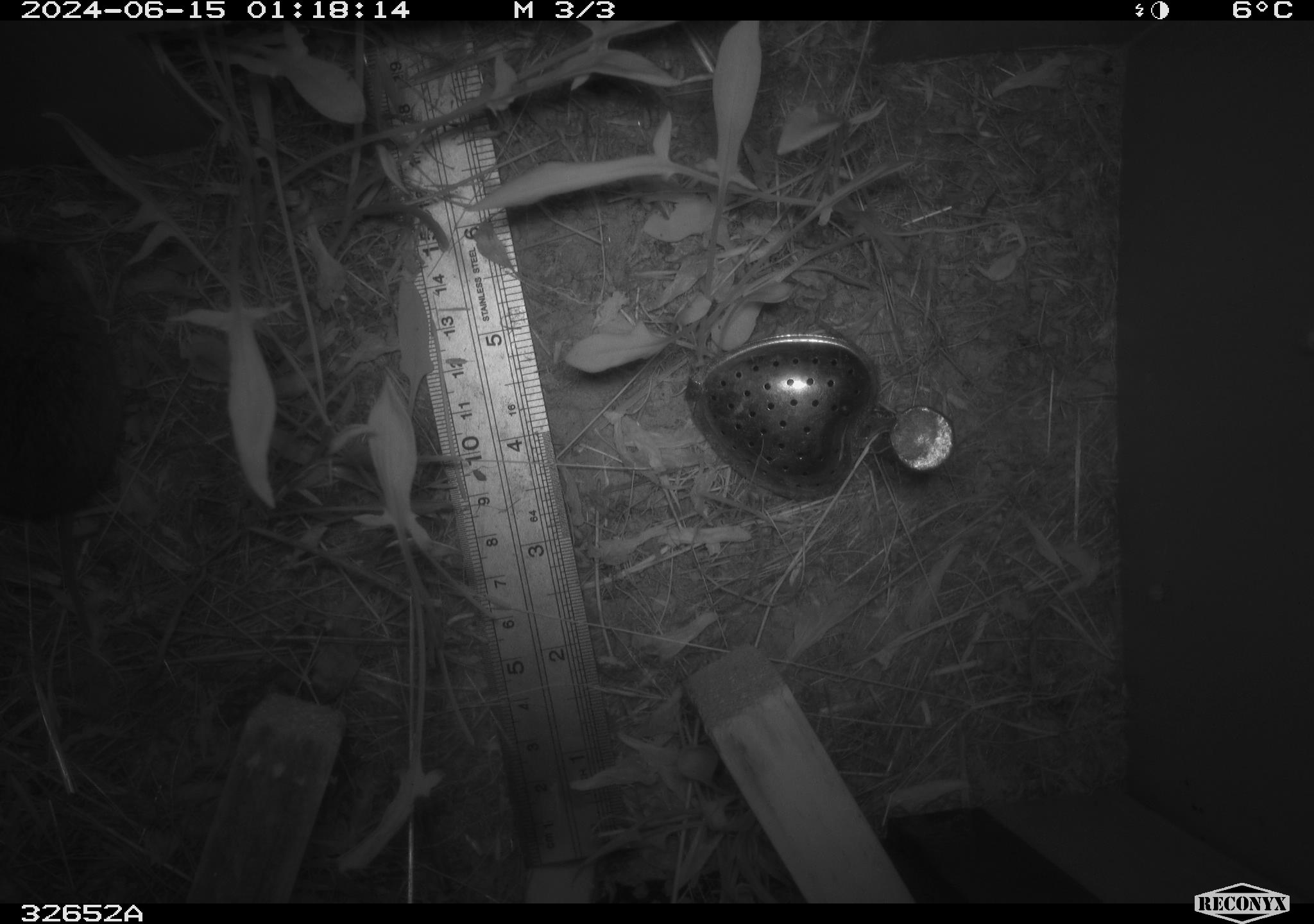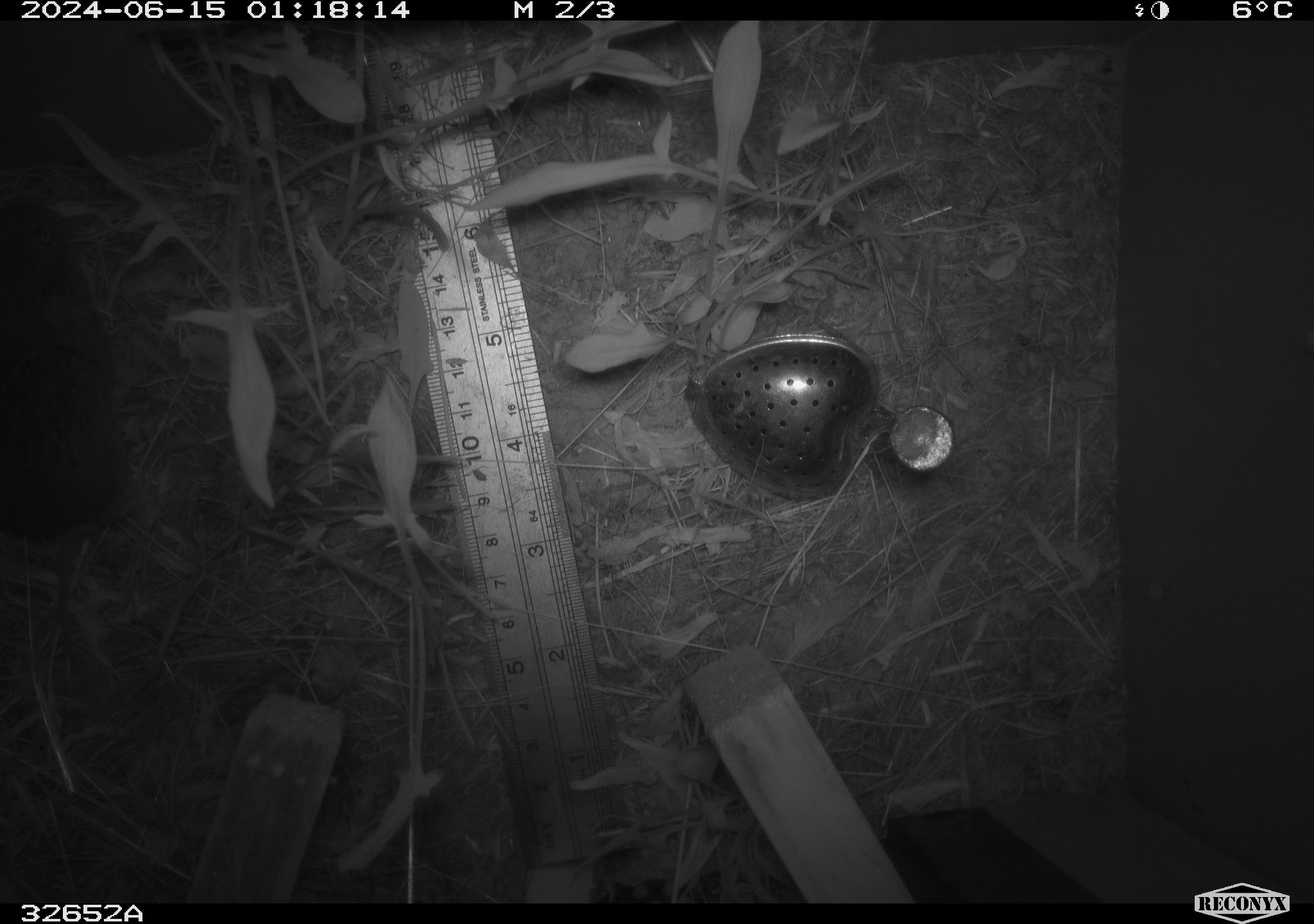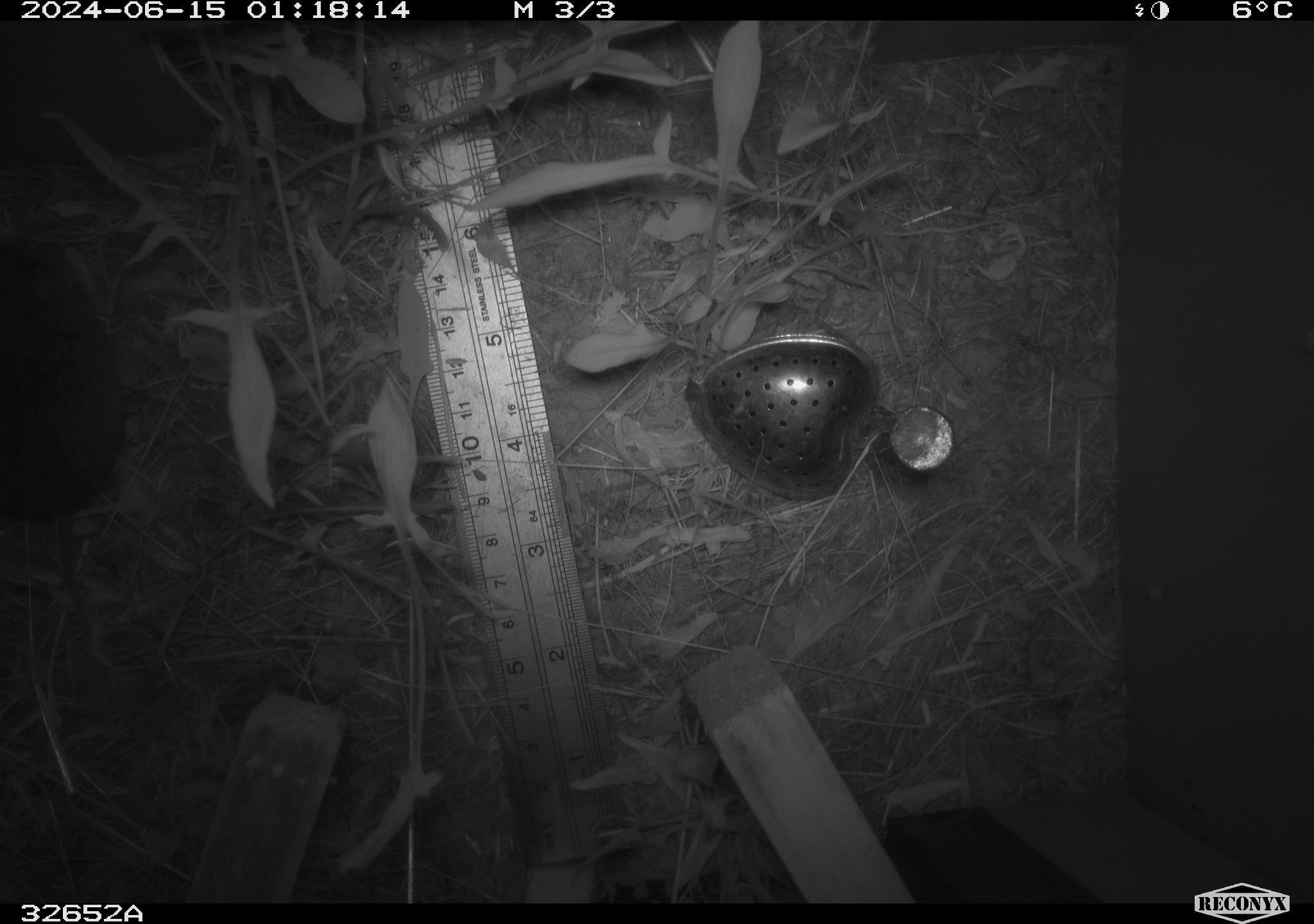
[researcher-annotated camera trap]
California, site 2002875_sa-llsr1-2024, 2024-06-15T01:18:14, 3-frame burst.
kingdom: Animalia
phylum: Chordata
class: Mammalia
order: Rodentia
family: Cricetidae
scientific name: Arvicolinae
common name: voles, lemmings, and muskrats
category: arvicolinae subfamily